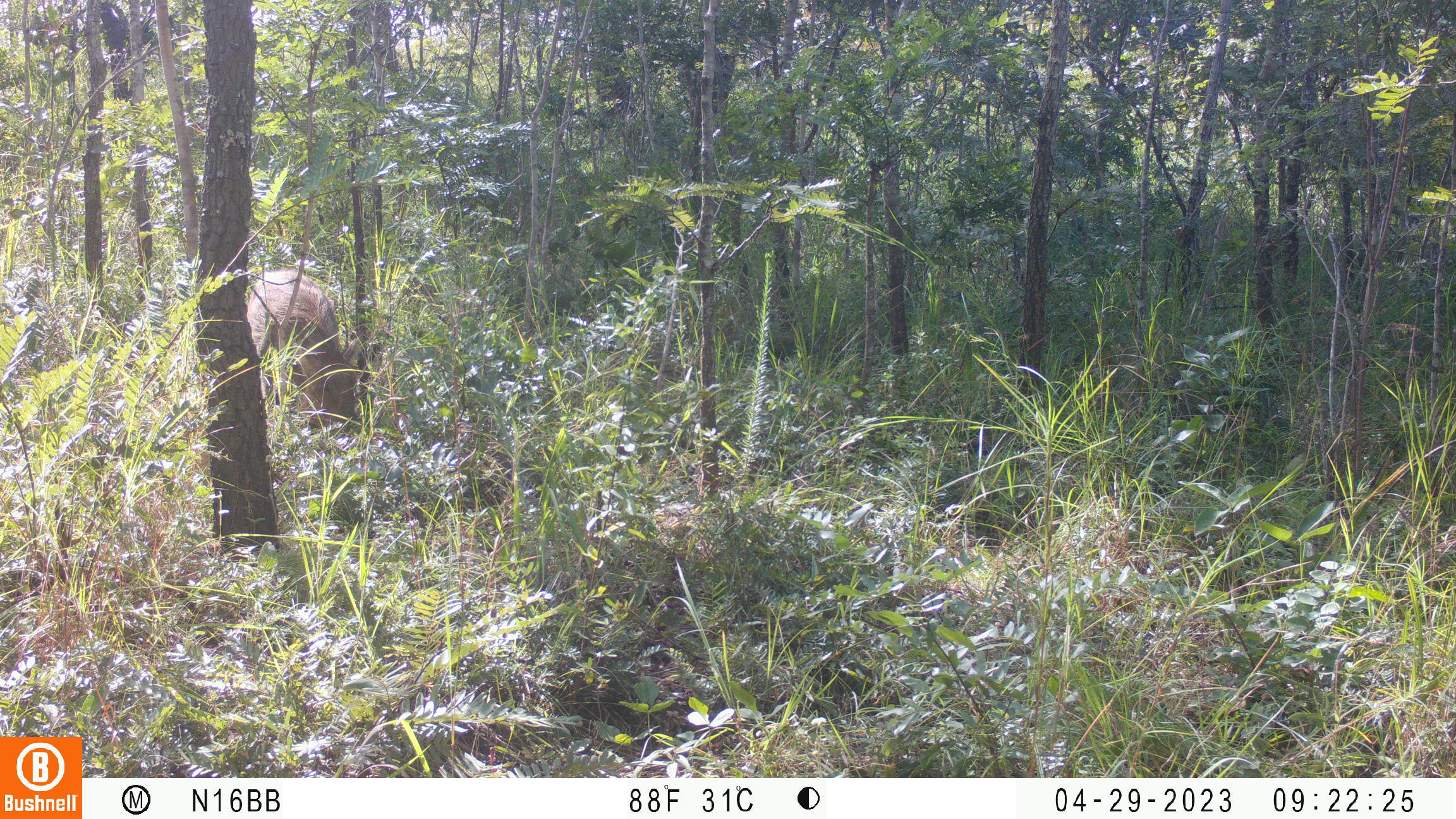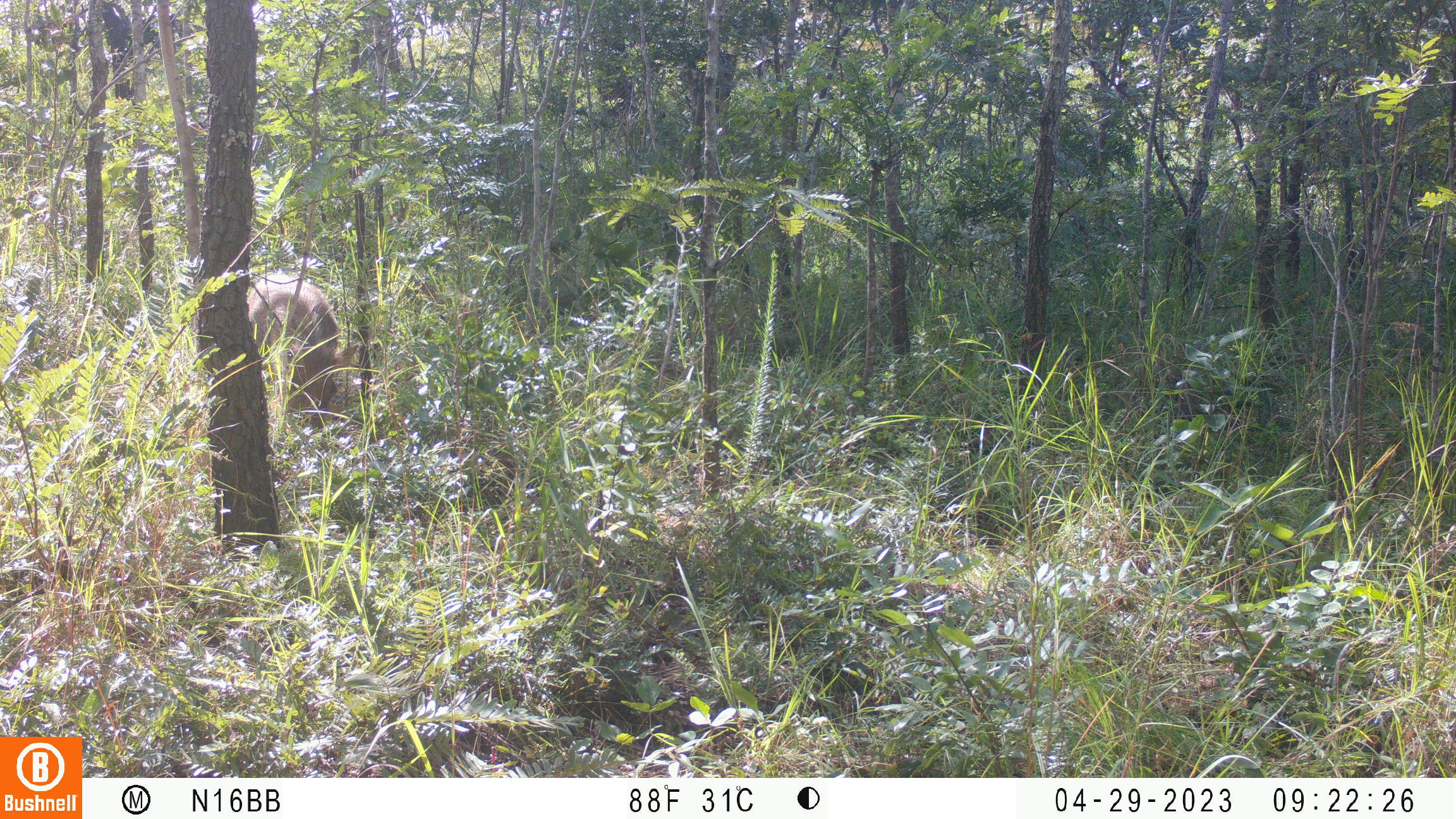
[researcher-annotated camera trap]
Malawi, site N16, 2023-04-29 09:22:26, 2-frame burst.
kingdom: Animalia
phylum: Chordata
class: Mammalia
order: Artiodactyla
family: Suidae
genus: Phacochoerus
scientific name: Phacochoerus africanus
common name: common warthog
Common warthog (Phacochoerus africanus), count 1.